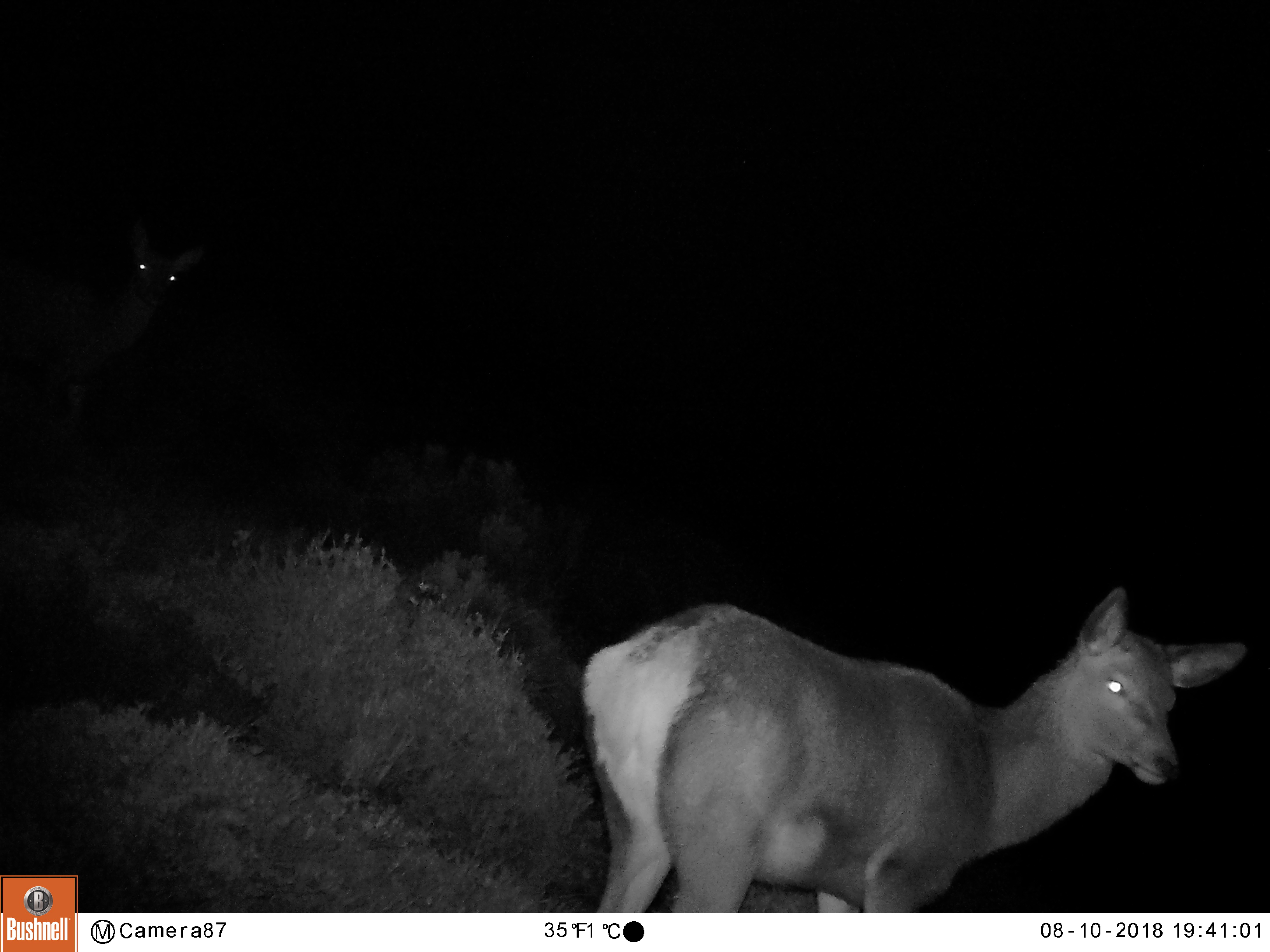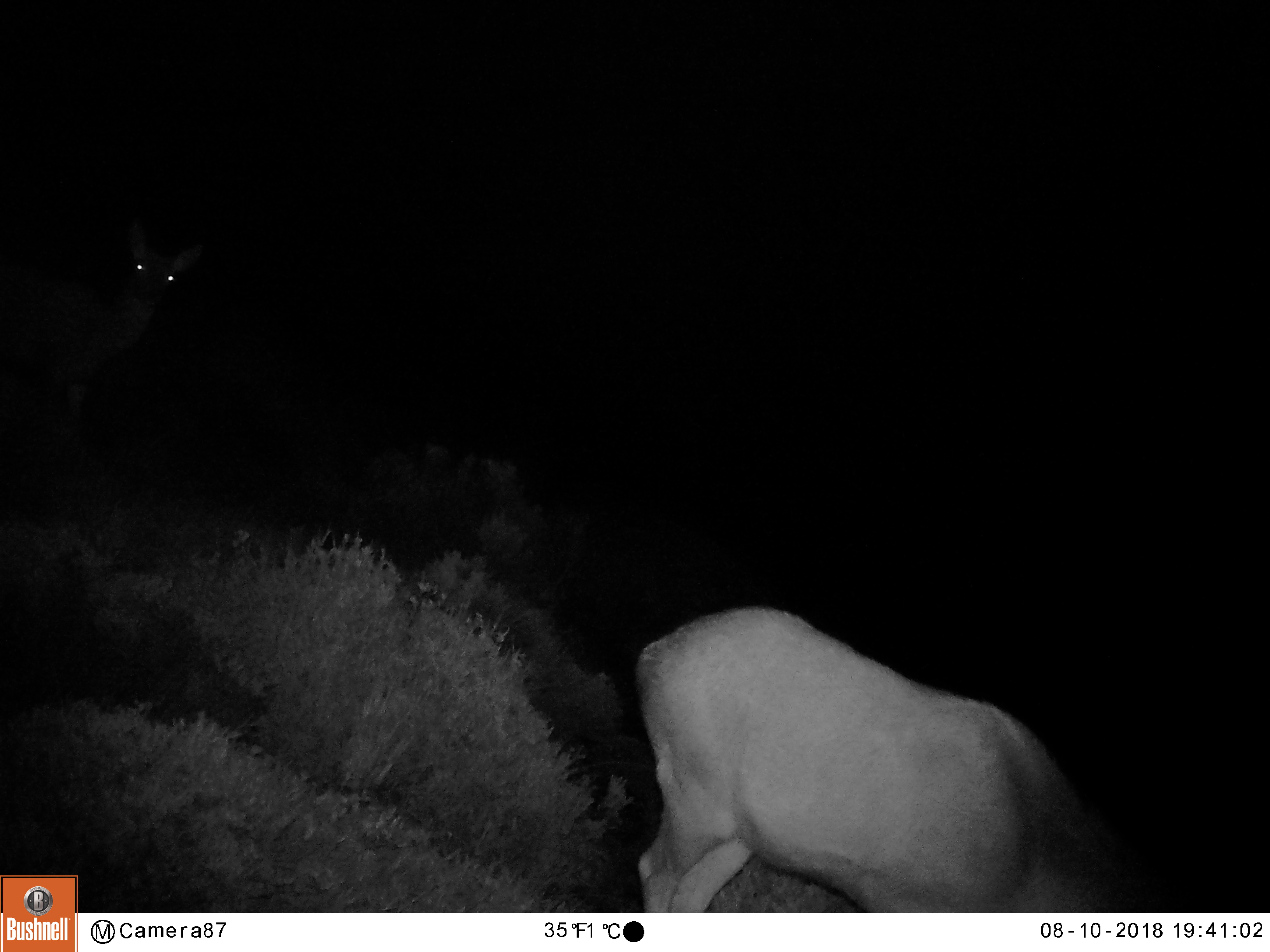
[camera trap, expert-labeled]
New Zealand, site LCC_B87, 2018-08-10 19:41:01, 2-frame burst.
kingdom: Animalia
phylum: Chordata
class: Mammalia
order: Artiodactyla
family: Cervidae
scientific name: Cervidae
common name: deer